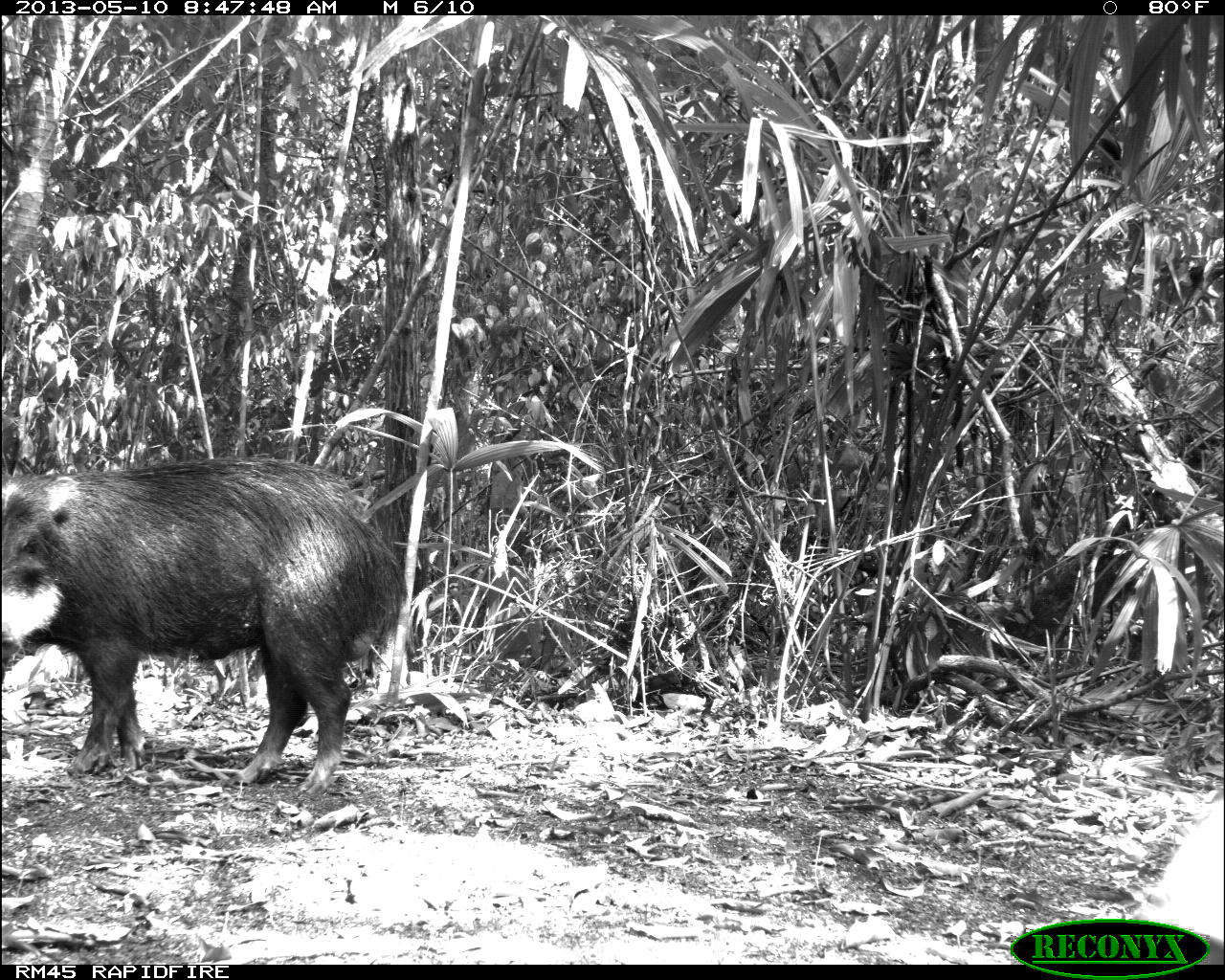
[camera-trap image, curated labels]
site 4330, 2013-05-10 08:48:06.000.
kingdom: Animalia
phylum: Chordata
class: Mammalia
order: Artiodactyla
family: Tayassuidae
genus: Tayassu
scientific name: Tayassu pecari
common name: white-lipped peccary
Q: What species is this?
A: Tayassu pecari (white-lipped peccary).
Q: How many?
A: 4.